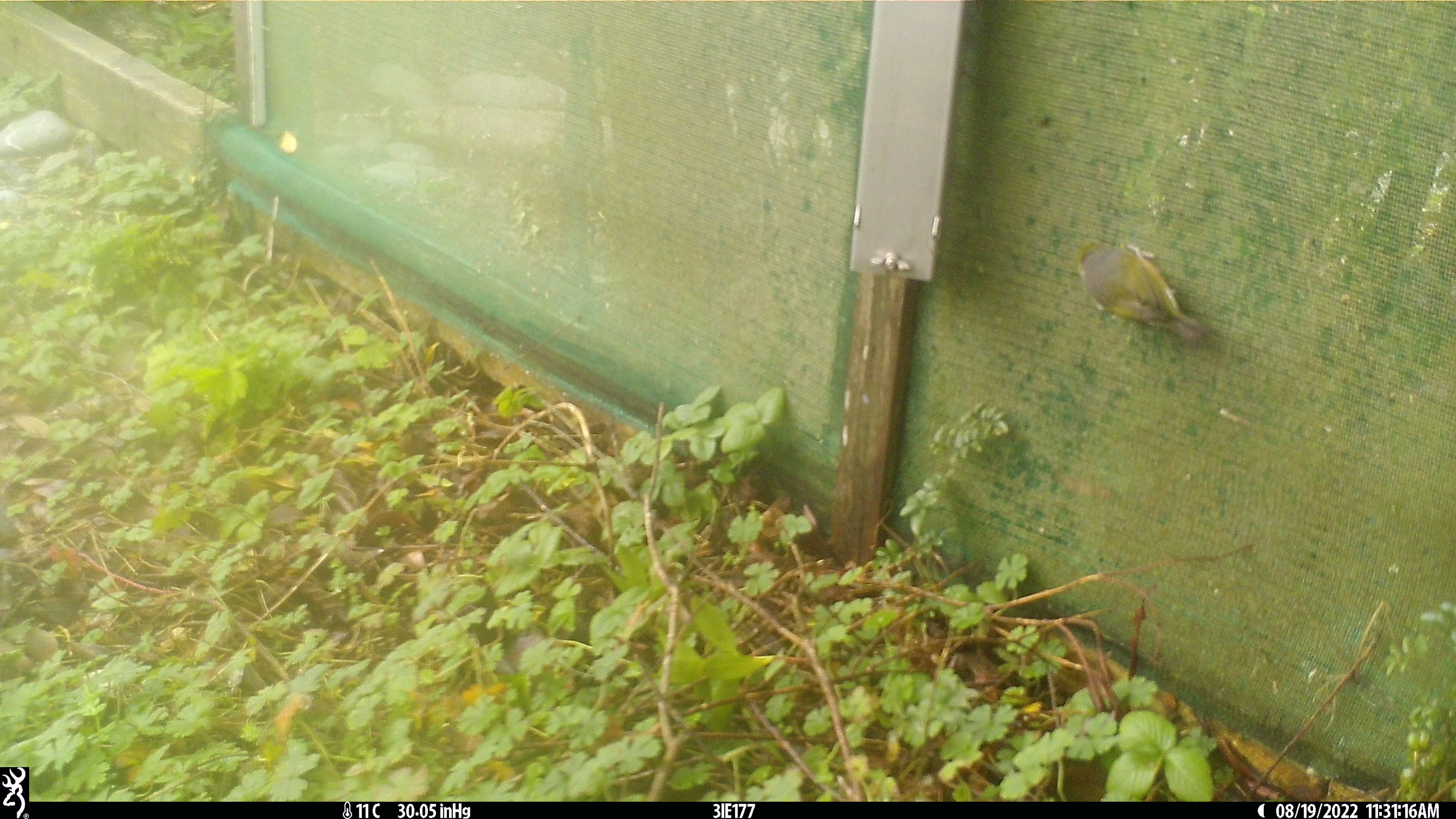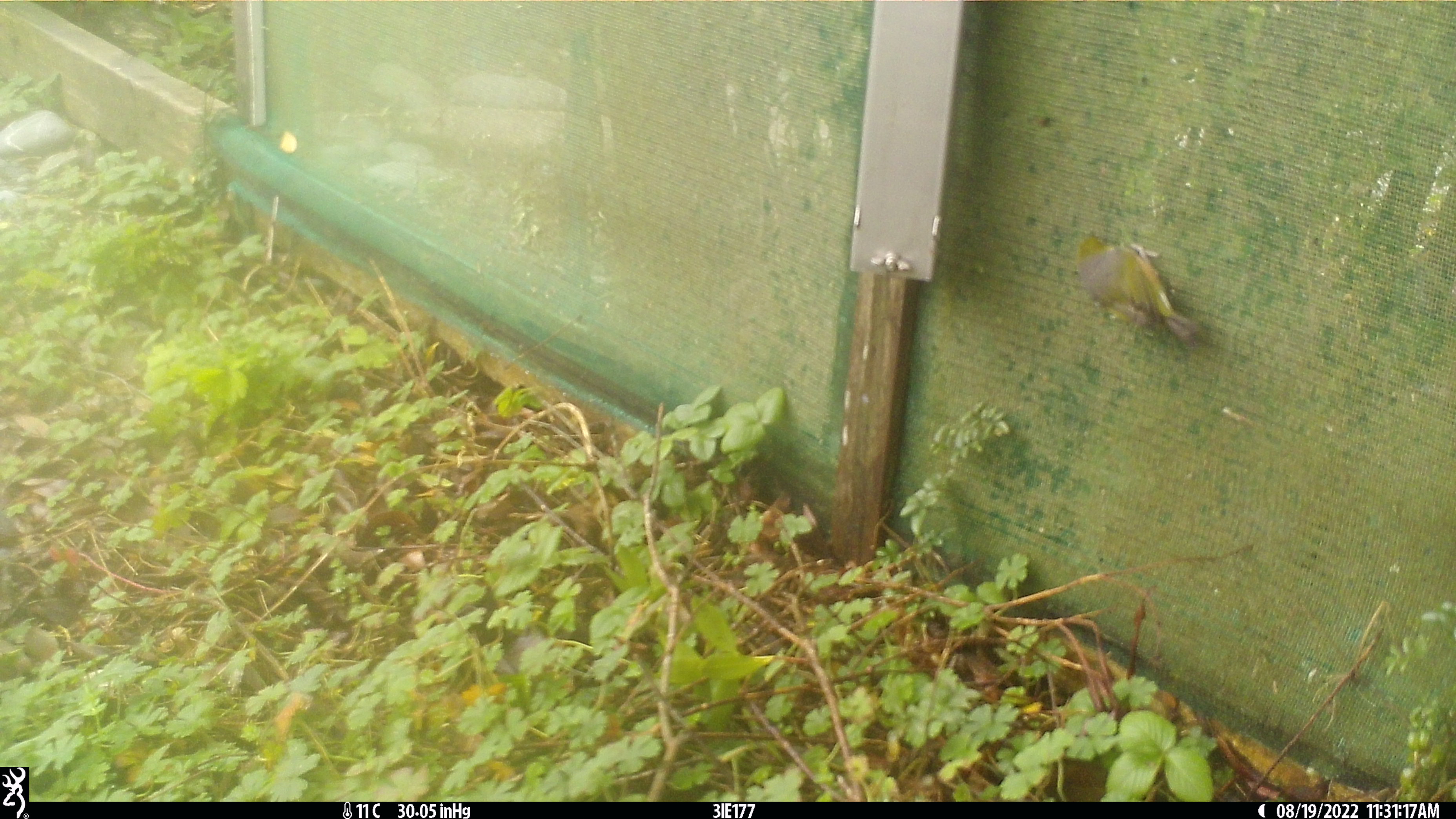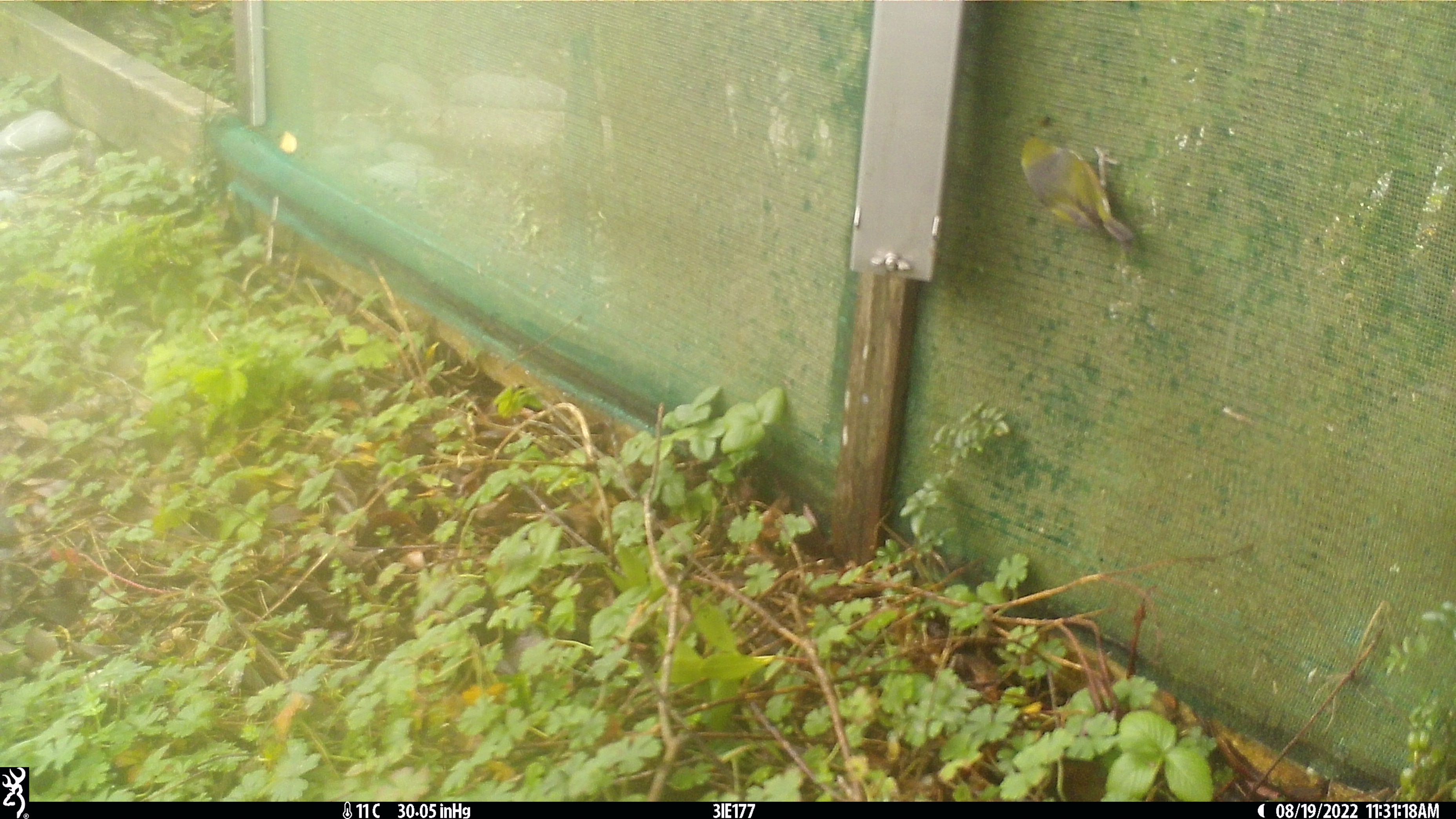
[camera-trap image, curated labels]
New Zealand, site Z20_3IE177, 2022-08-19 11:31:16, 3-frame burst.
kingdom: Animalia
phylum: Chordata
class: Aves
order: Passeriformes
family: Zosteropidae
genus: Zosterops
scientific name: Zosterops lateralis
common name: silvereye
Silvereye (Zosterops lateralis).